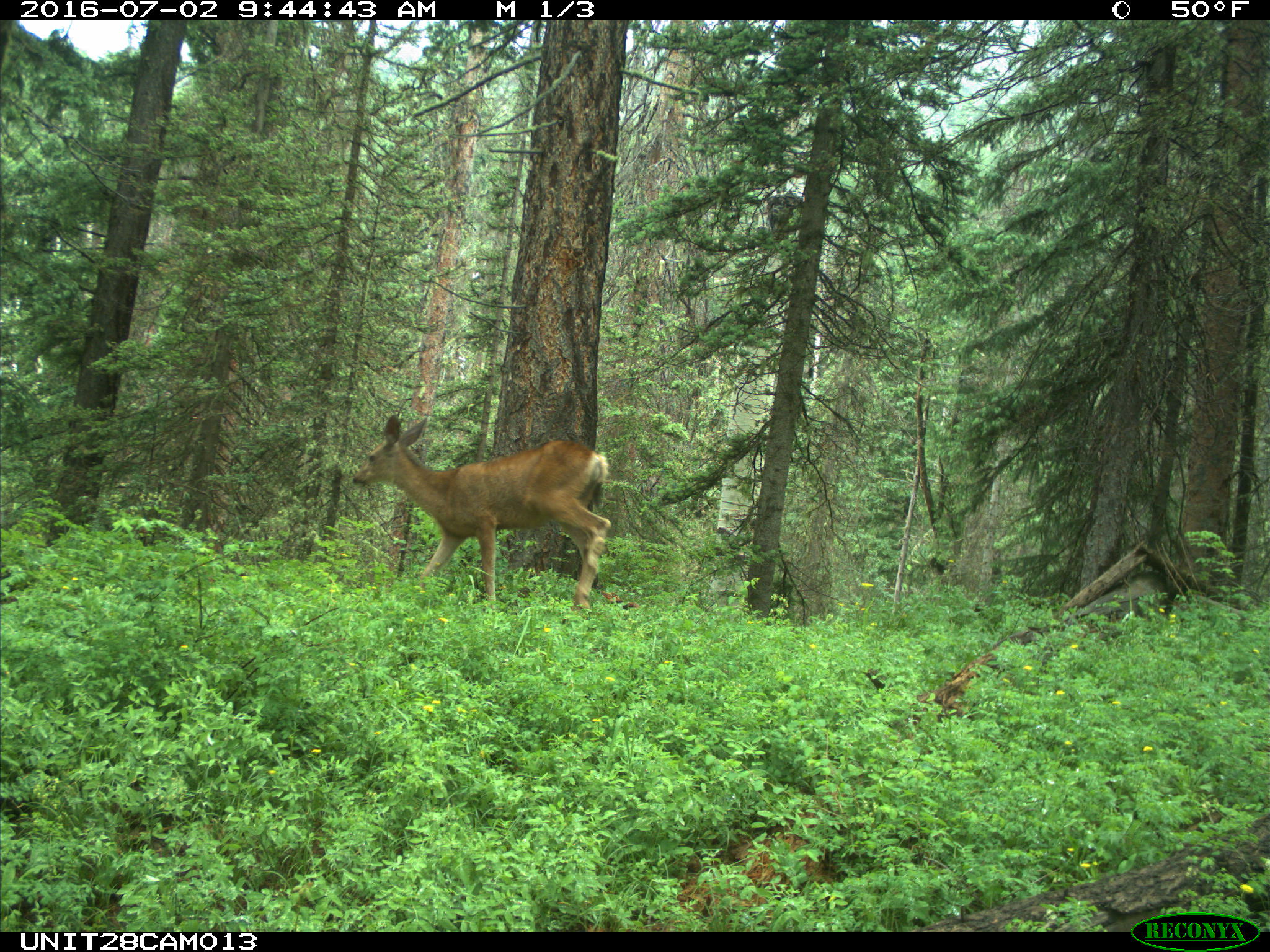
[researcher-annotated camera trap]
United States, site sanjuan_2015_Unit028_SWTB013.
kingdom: Animalia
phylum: Chordata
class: Mammalia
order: Artiodactyla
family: Cervidae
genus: Odocoileus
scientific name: Odocoileus hemionus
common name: mule deer